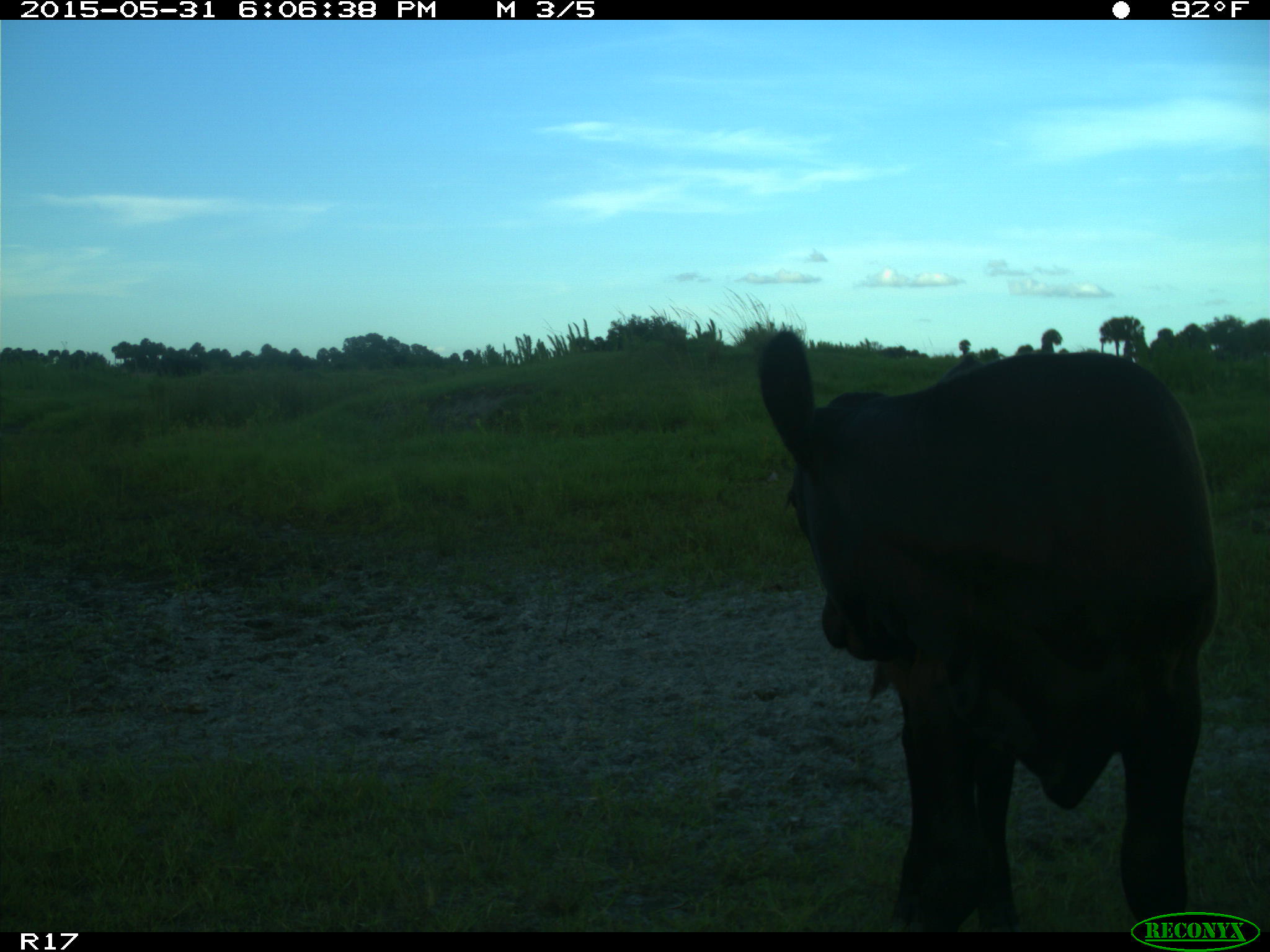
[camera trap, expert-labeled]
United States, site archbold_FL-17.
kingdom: Animalia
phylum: Chordata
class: Mammalia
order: Artiodactyla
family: Bovidae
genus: Bos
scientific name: Bos taurus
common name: domestic cow